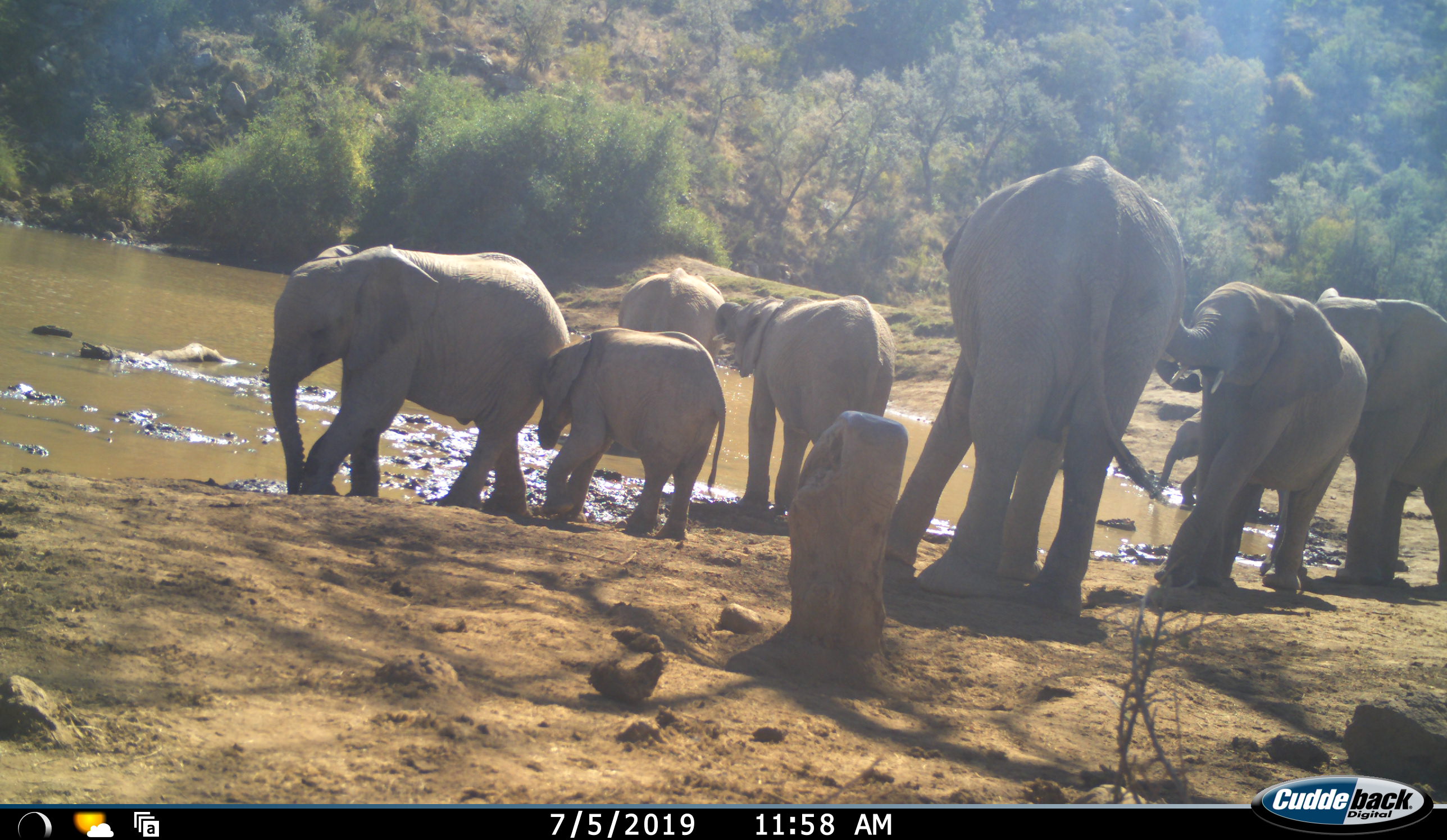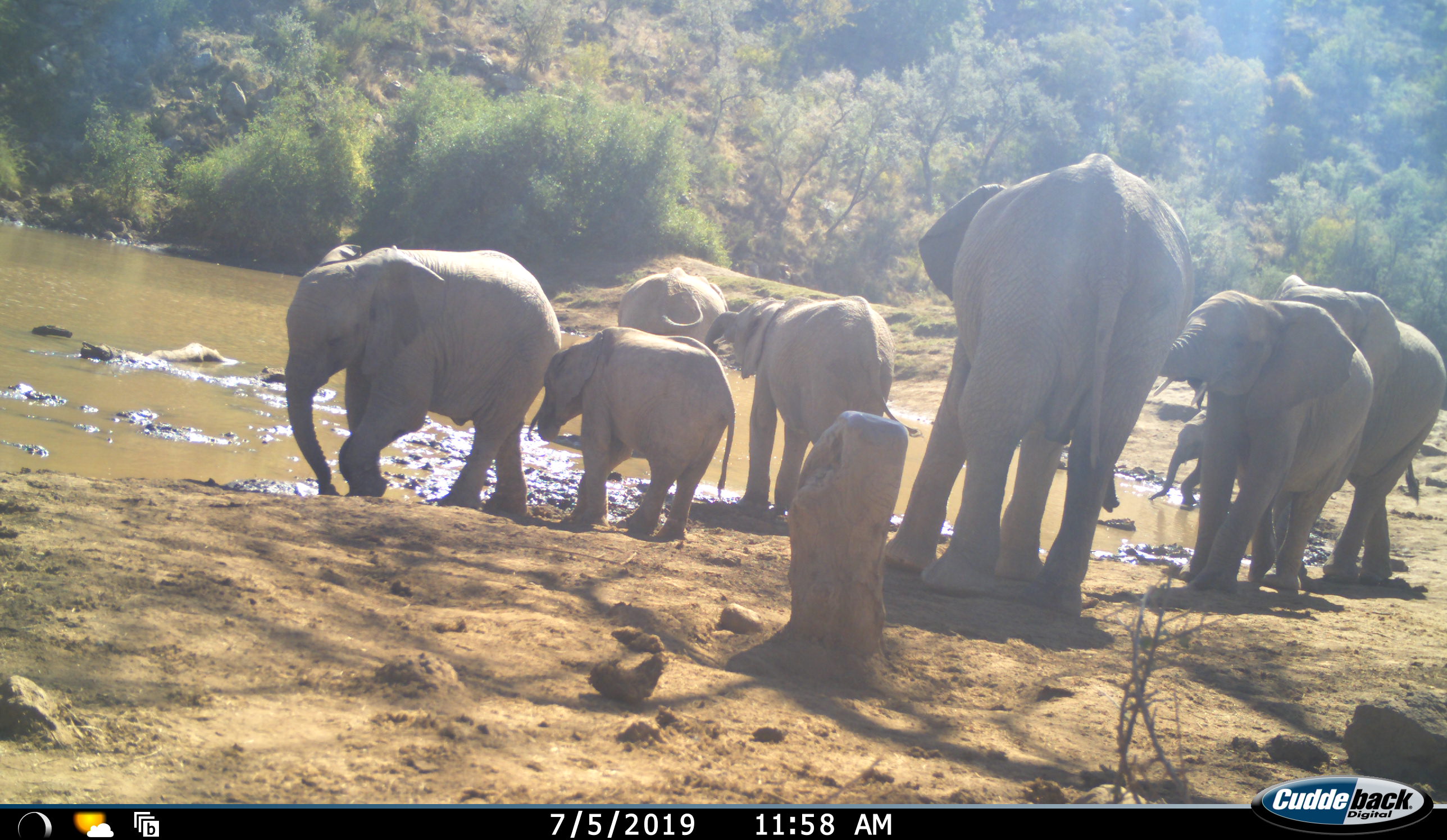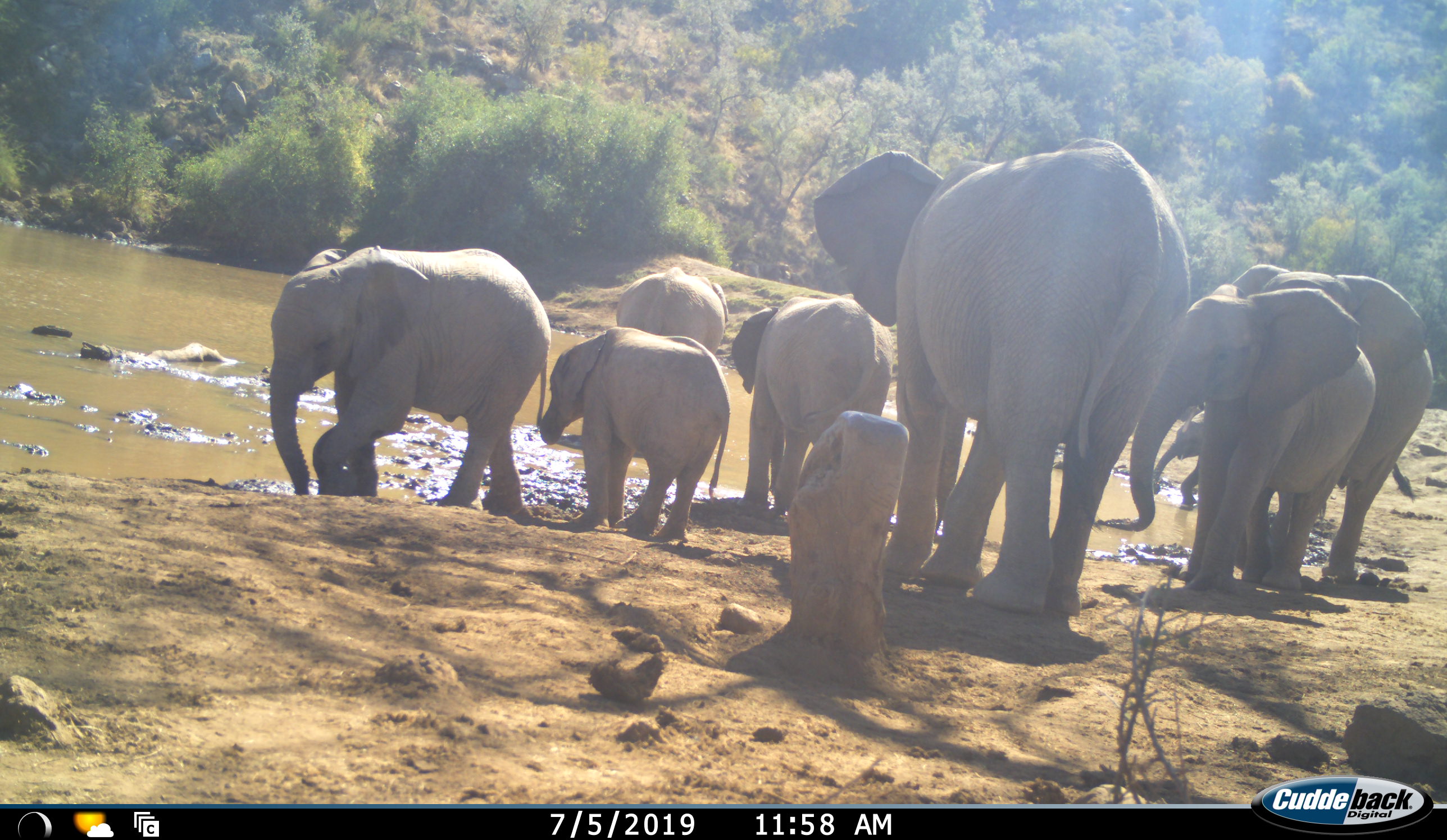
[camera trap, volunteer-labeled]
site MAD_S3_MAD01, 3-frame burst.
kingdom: Animalia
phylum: Chordata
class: Mammalia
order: Proboscidea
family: Elephantidae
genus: Loxodonta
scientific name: Loxodonta africana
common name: african bush elephant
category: elephant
Elephant (african bush elephant) (Loxodonta africana), count 8. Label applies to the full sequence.